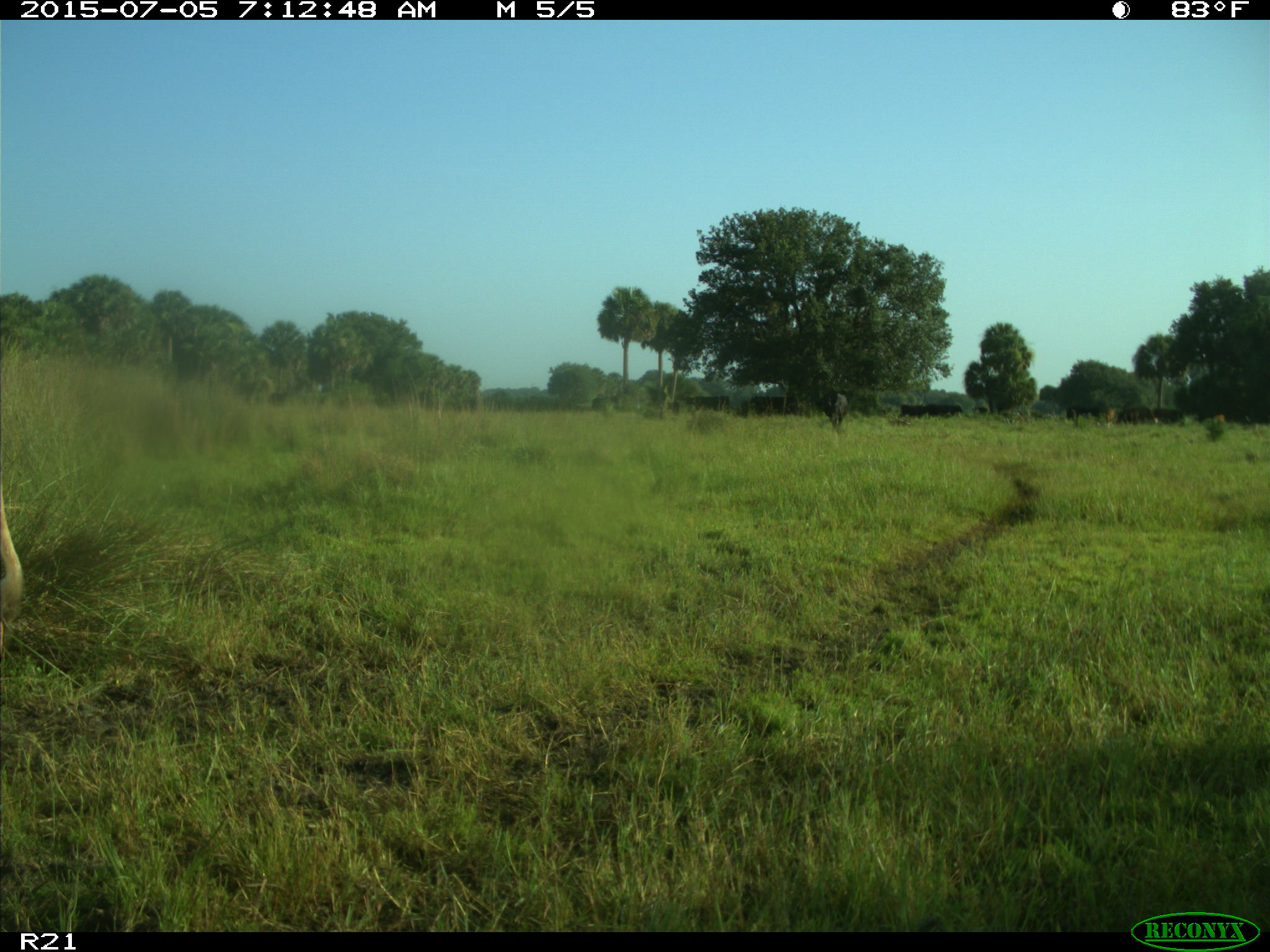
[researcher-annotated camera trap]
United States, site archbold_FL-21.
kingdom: Animalia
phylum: Chordata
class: Mammalia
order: Artiodactyla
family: Bovidae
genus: Bos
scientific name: Bos taurus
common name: domestic cow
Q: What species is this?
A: Bos taurus (domestic cow).